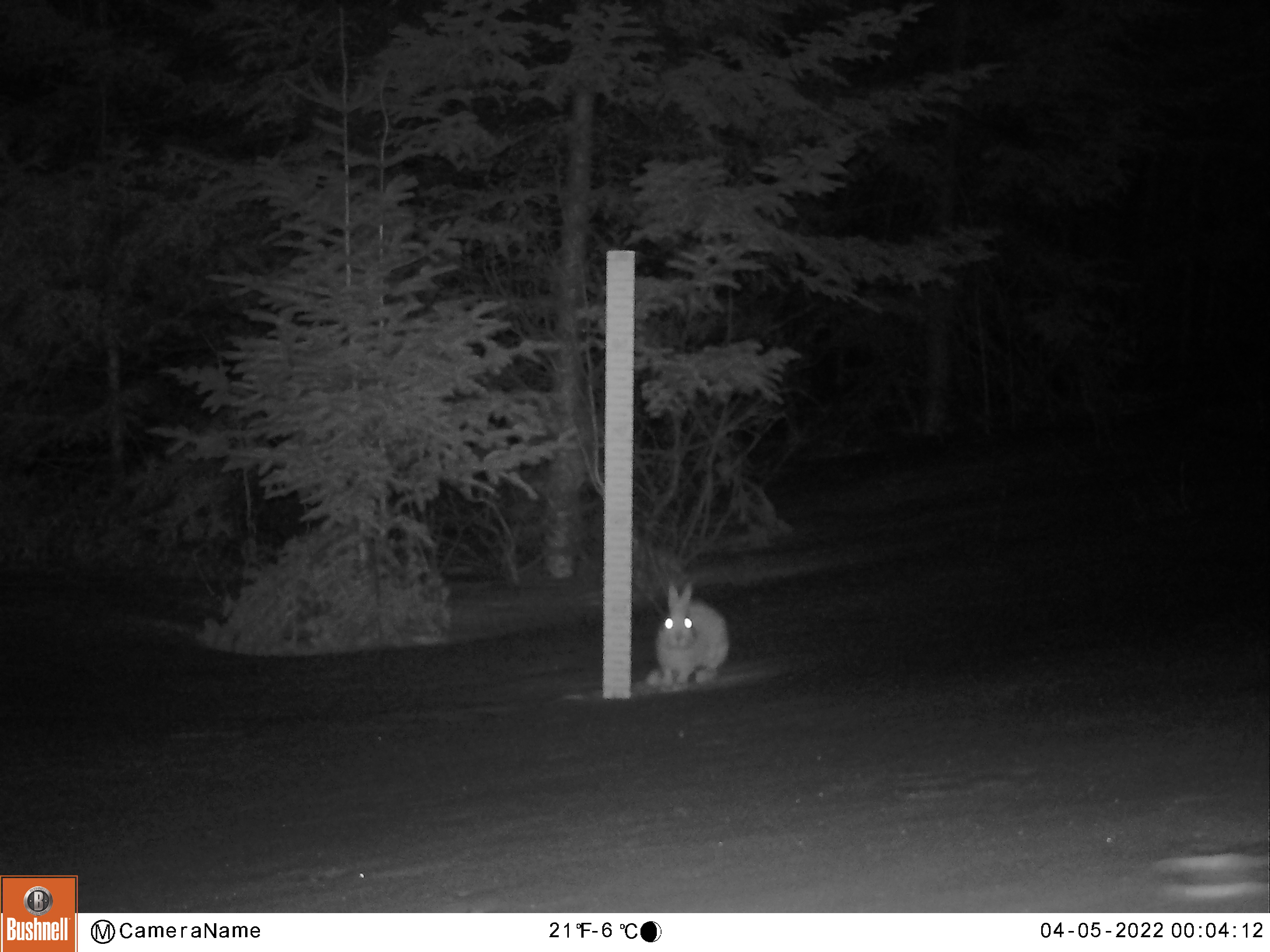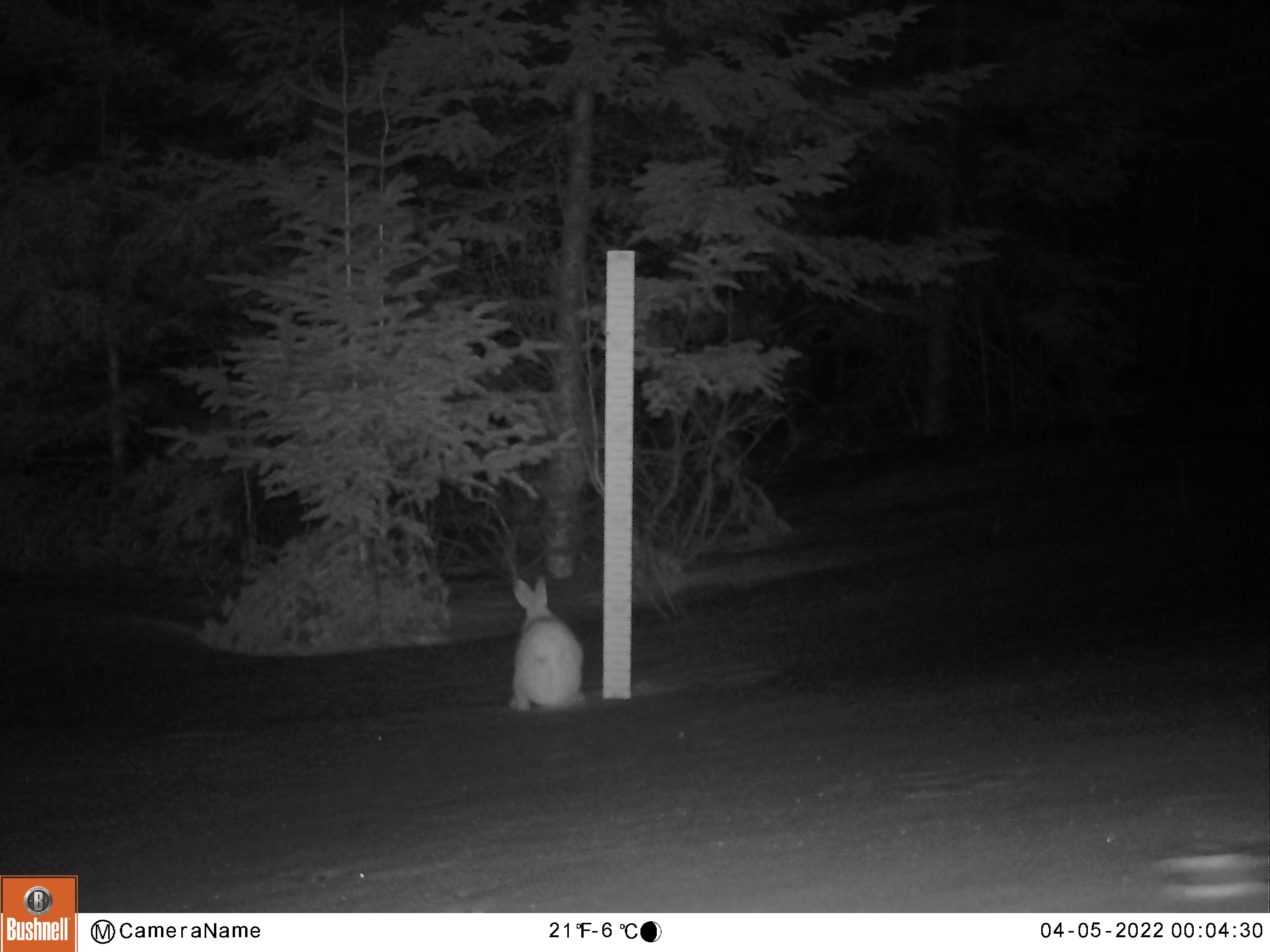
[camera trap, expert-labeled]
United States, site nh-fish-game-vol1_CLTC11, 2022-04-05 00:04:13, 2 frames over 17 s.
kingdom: Animalia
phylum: Chordata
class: Mammalia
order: Lagomorpha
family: Leporidae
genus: Lepus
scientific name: Lepus americanus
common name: snowshoe hare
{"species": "snowshoe hare (Lepus americanus)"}